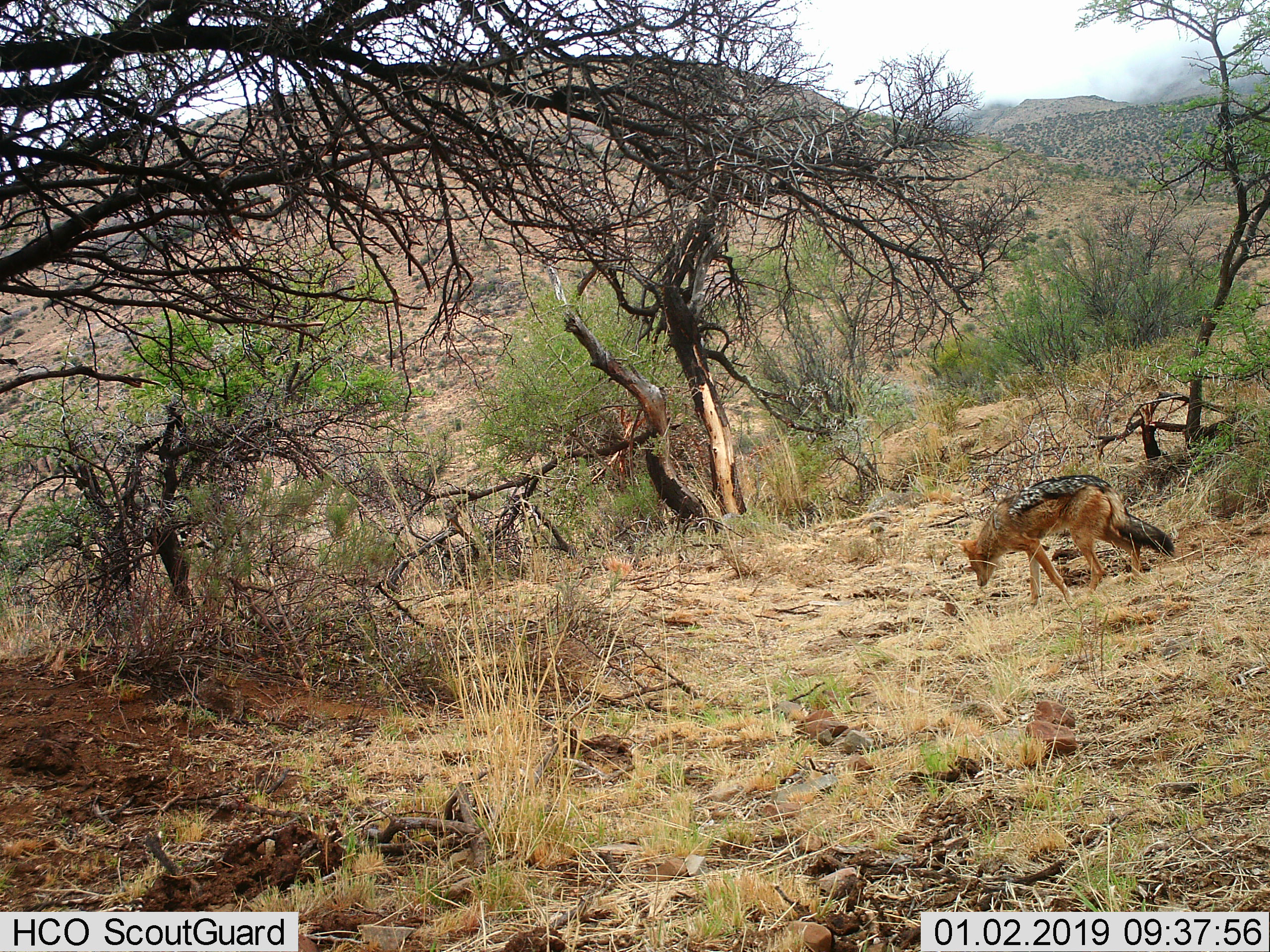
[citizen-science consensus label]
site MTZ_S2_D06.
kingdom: Animalia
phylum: Chordata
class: Mammalia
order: Carnivora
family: Canidae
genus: Lupulella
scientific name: Lupulella mesomelas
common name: black-backed jackal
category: jackalblackbacked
Jackalblackbacked (black-backed jackal) (Lupulella mesomelas), count 1. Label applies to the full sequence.